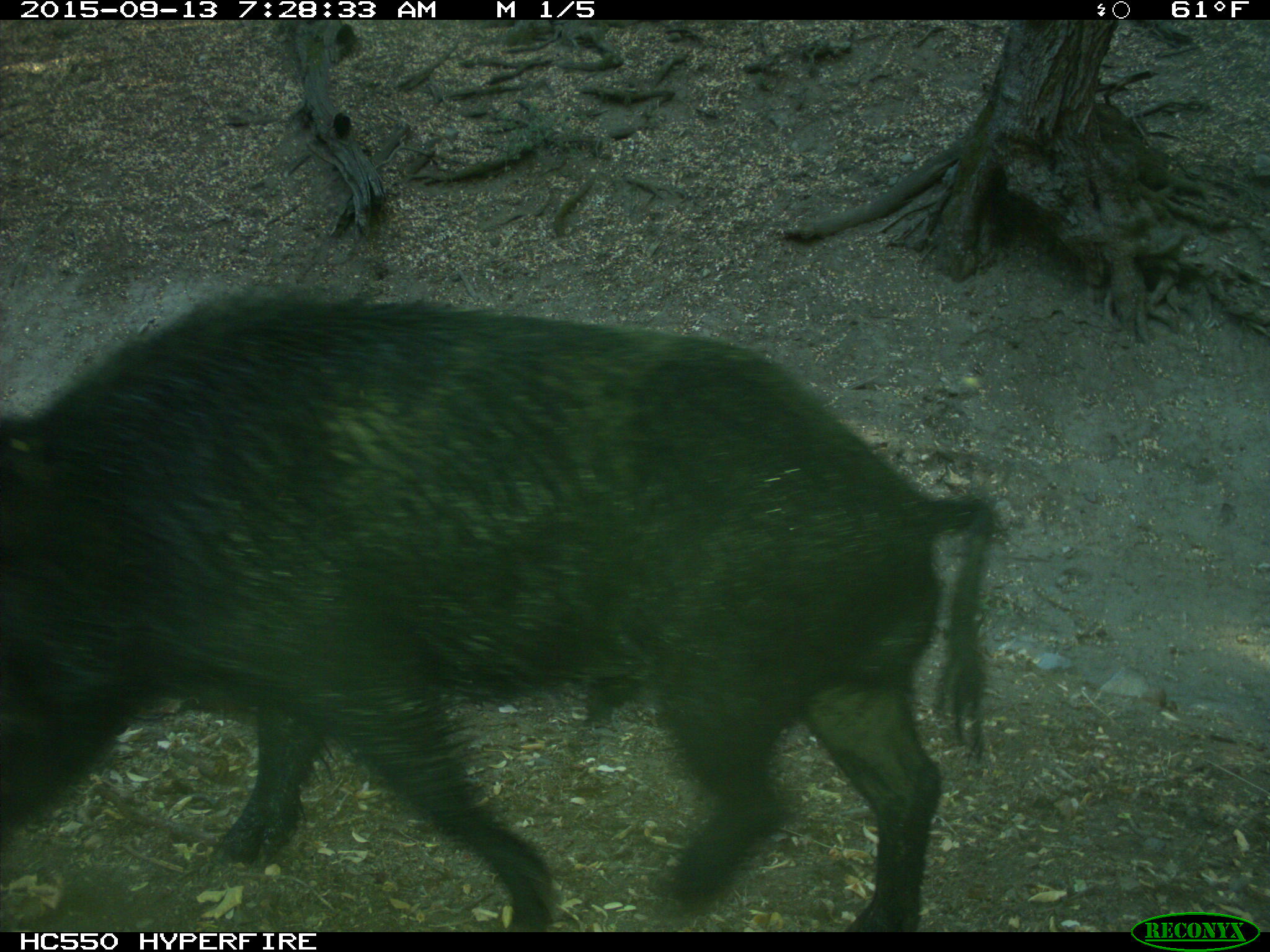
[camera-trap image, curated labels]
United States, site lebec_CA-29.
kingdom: Animalia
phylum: Chordata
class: Mammalia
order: Artiodactyla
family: Suidae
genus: Sus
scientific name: Sus scrofa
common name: wild boar